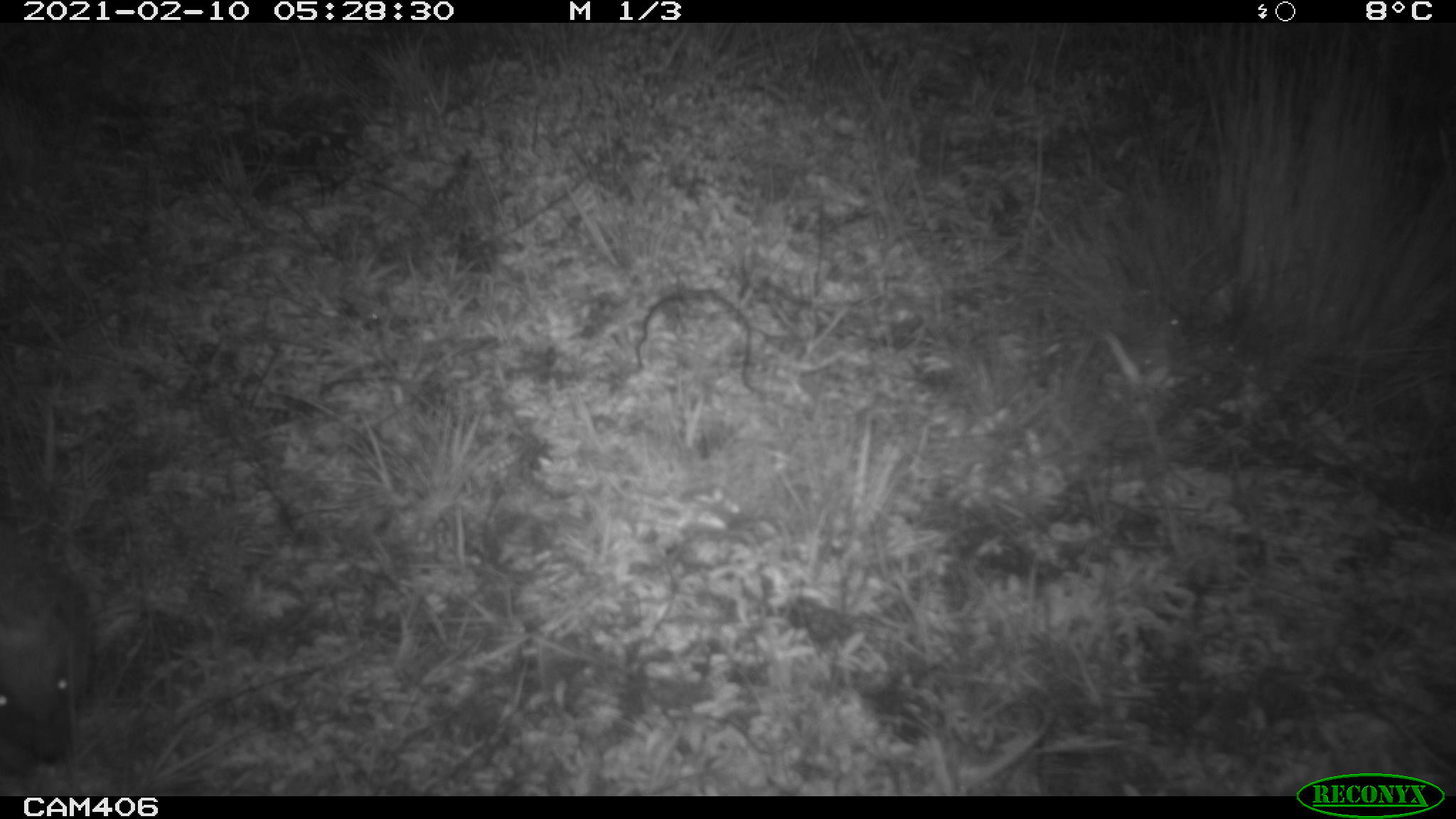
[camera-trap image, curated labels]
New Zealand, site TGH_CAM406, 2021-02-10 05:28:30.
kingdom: Animalia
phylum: Chordata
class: Mammalia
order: Eulipotyphla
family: Erinaceidae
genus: Erinaceus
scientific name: Erinaceus europaeus europaeus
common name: european hedgehog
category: hedgehog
Hedgehog (european hedgehog) (Erinaceus europaeus europaeus).